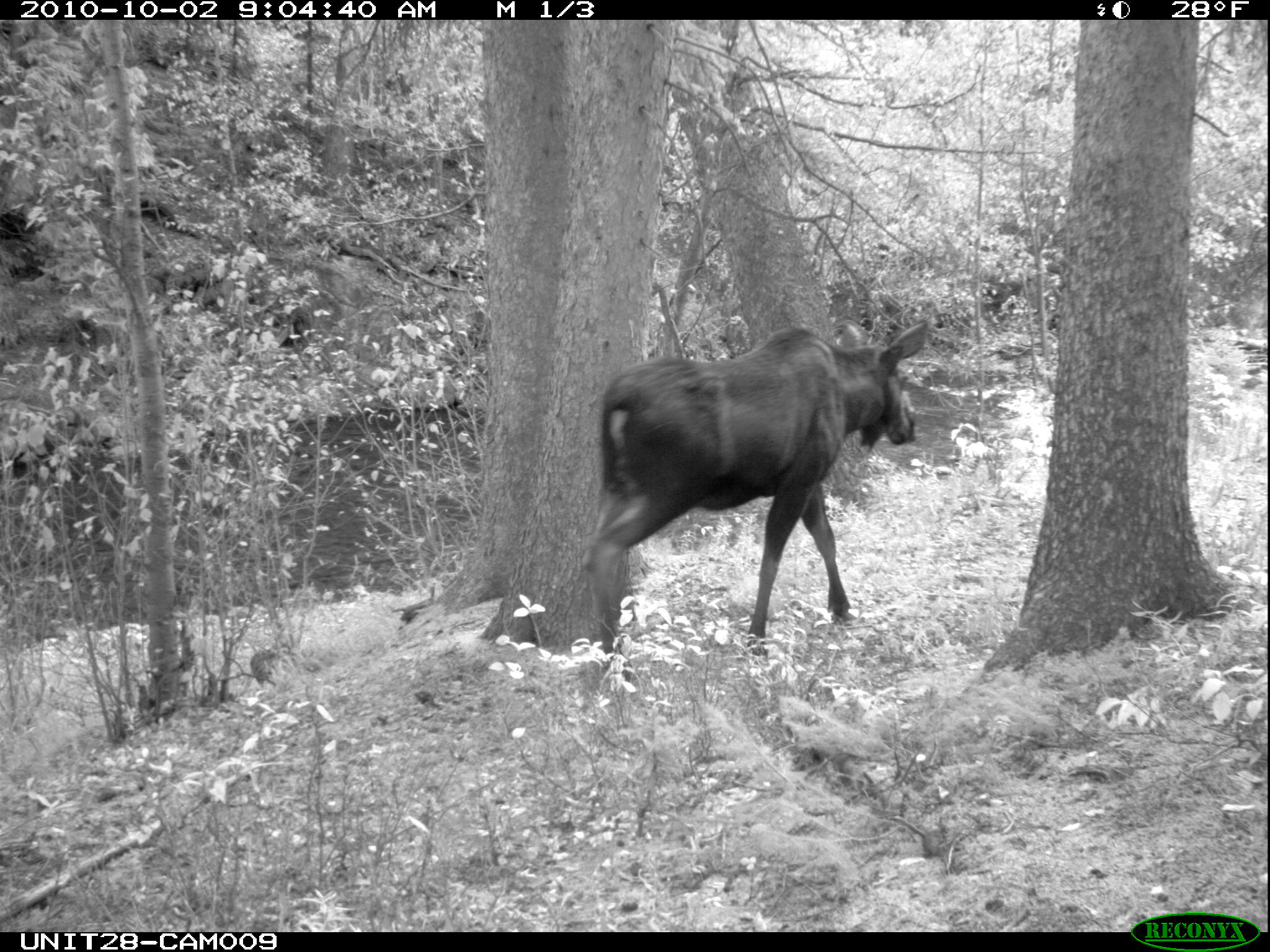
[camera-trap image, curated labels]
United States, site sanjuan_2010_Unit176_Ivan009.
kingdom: Animalia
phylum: Chordata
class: Mammalia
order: Artiodactyla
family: Cervidae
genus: Alces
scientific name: Alces alces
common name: moose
Alces alces (moose).